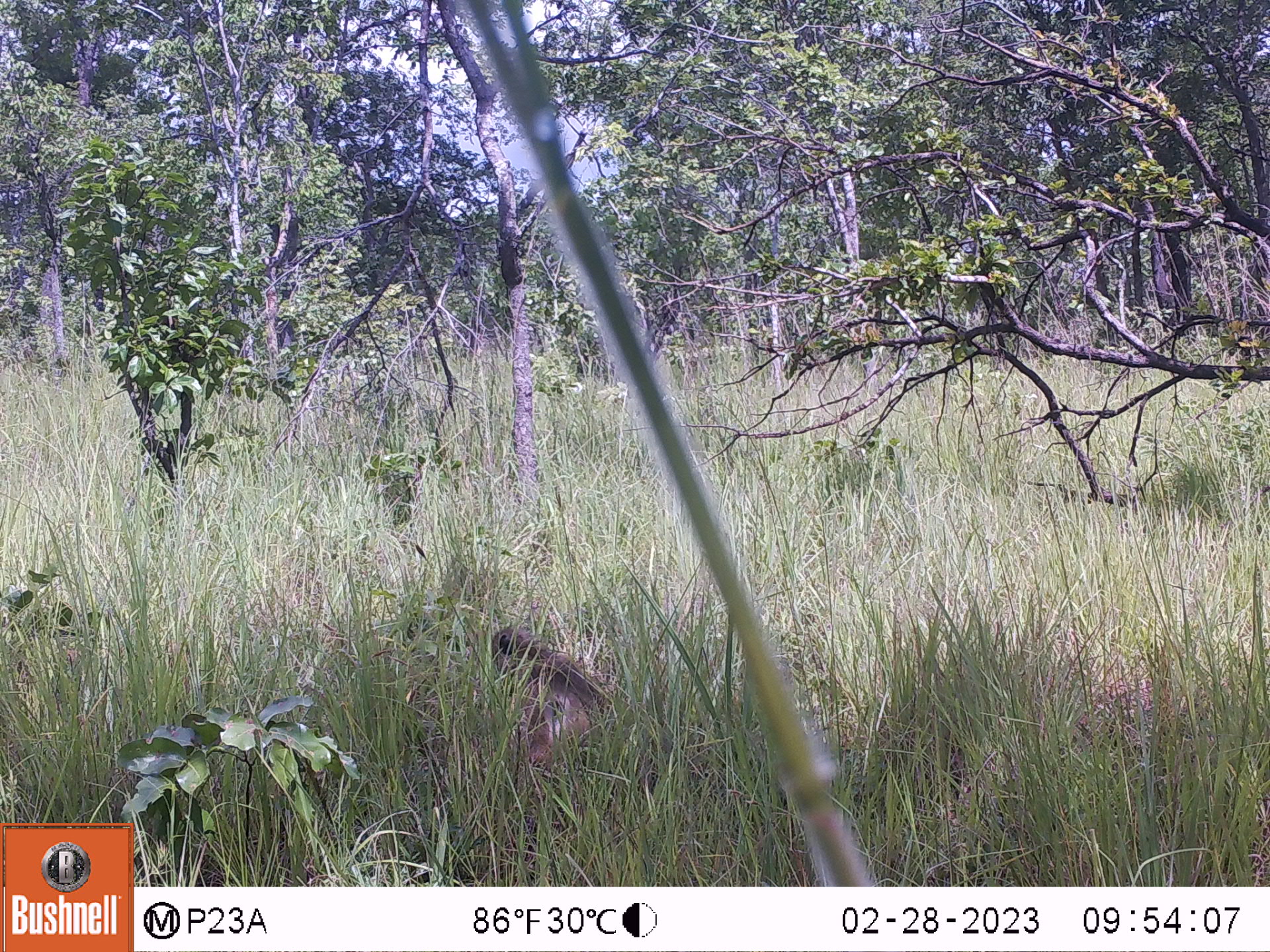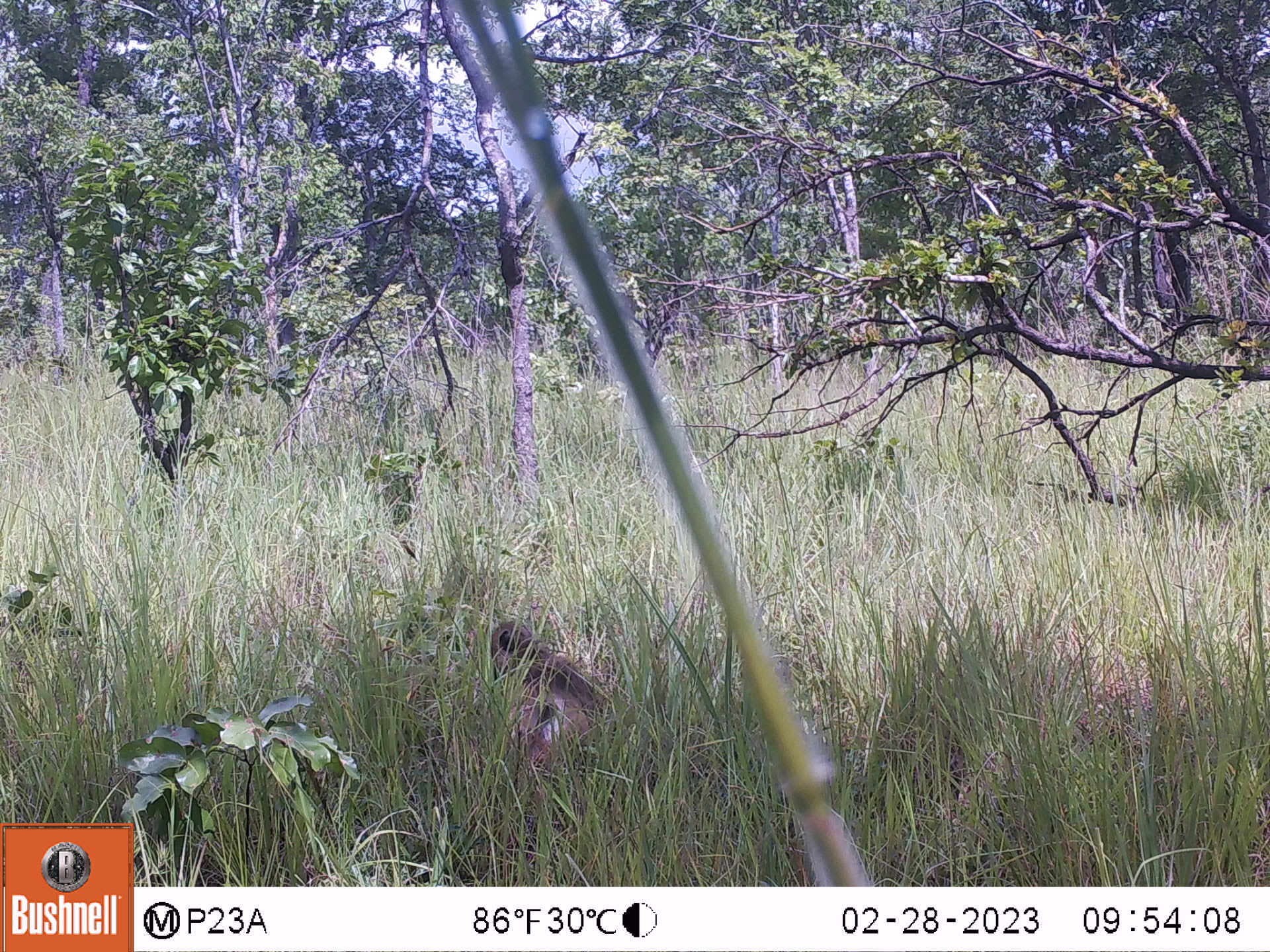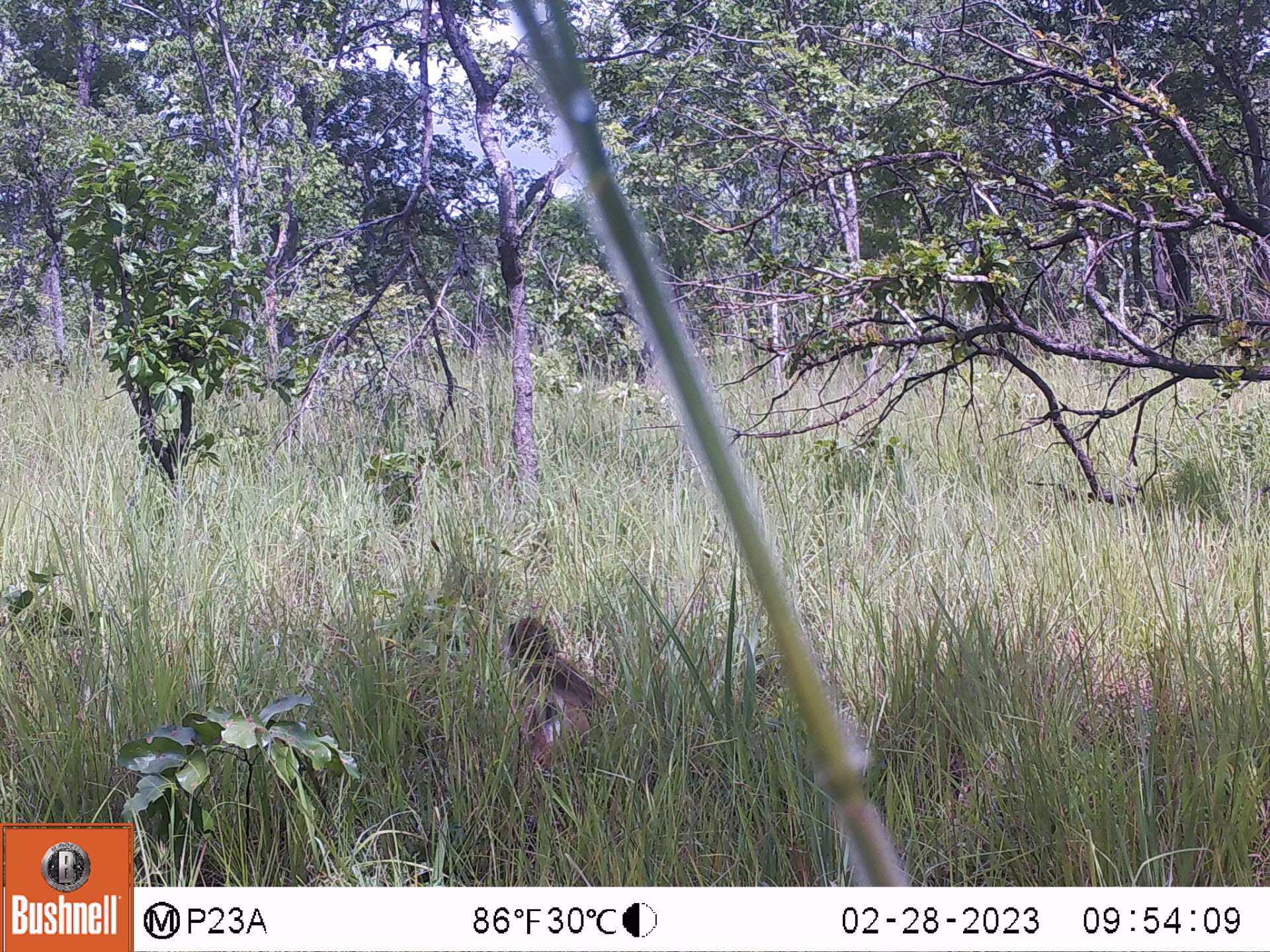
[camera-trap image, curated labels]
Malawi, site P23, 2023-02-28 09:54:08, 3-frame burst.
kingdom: Animalia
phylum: Chordata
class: Mammalia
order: Primates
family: Cercopithecidae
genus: Papio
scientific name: Papio cynocephalus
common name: yellow baboon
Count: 1.